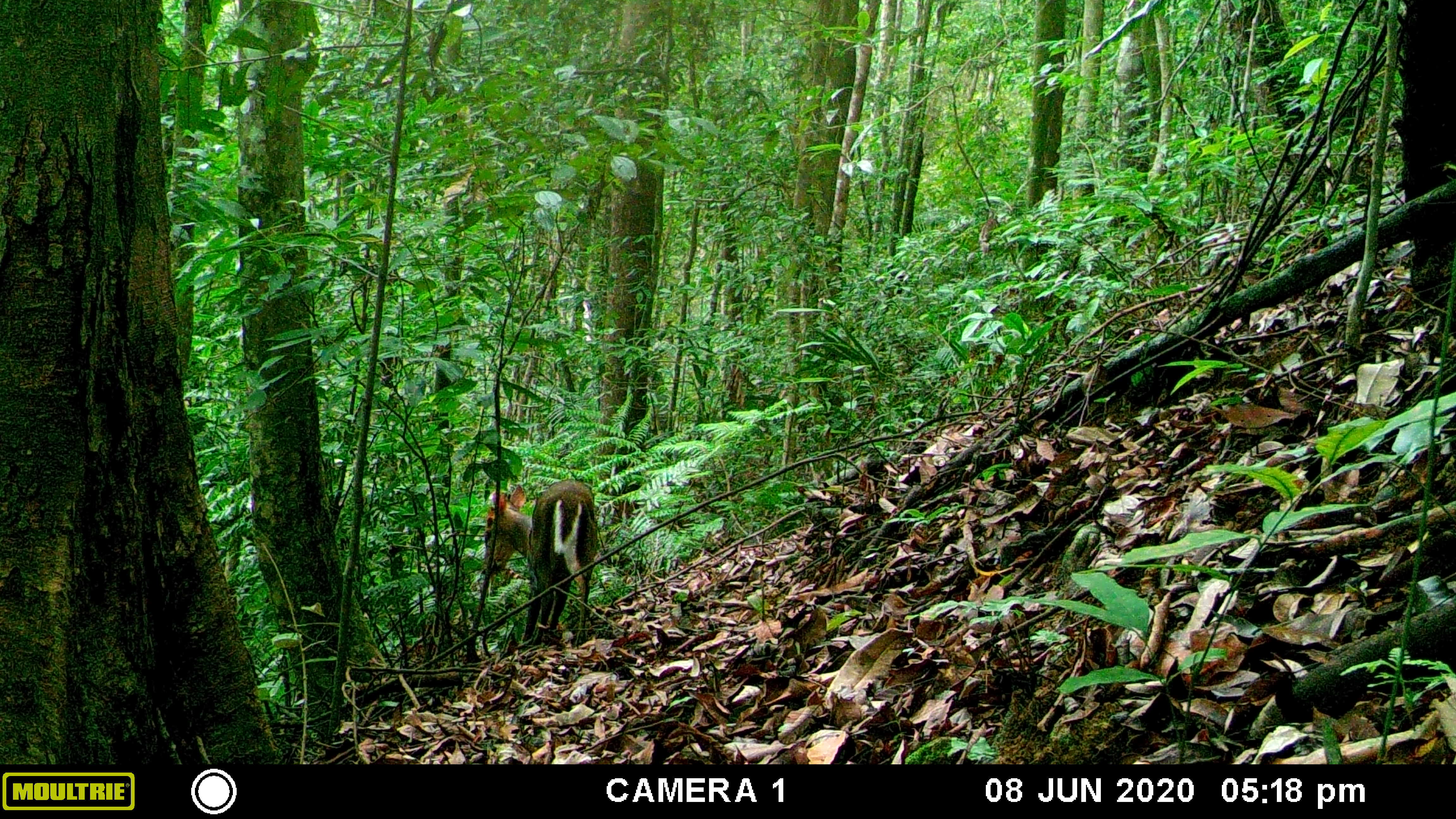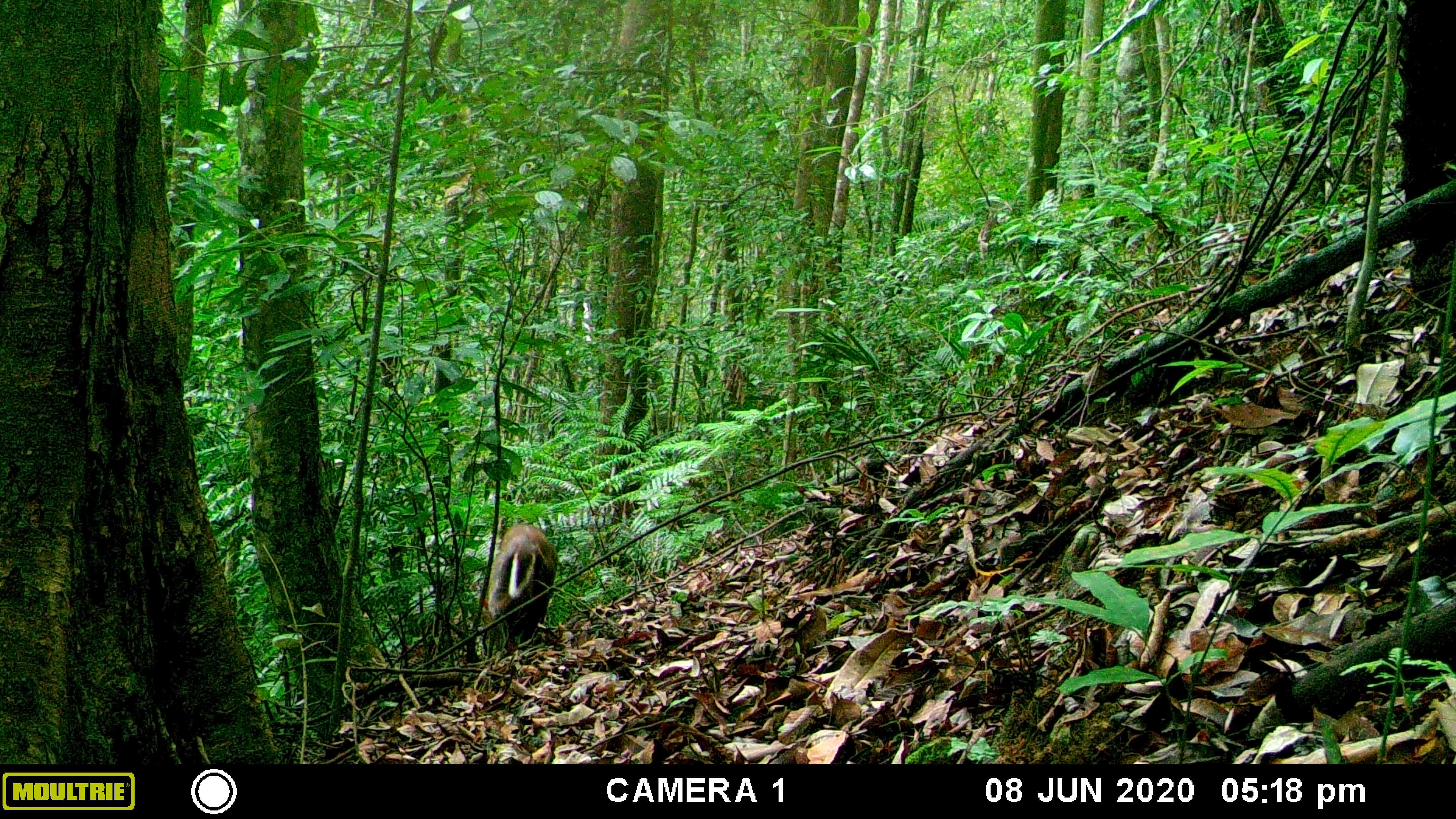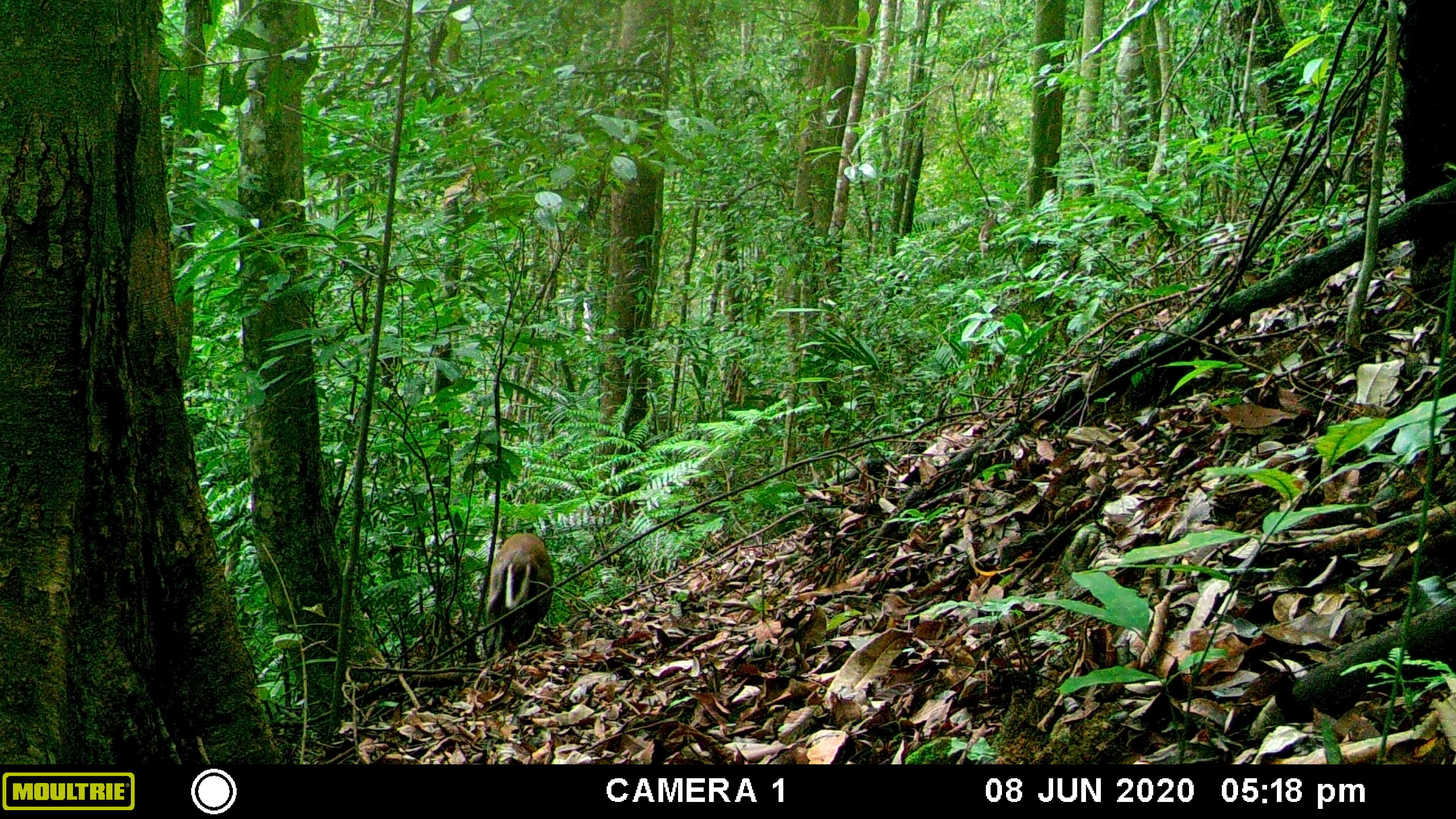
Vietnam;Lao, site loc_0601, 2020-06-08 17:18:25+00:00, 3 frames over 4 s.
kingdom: Animalia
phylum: Chordata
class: Mammalia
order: Artiodactyla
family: Cervidae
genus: Muntiacus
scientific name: Muntiacus rooseveltorum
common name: roosevelt's muntjac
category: roosevelts muntjac group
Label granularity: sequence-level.